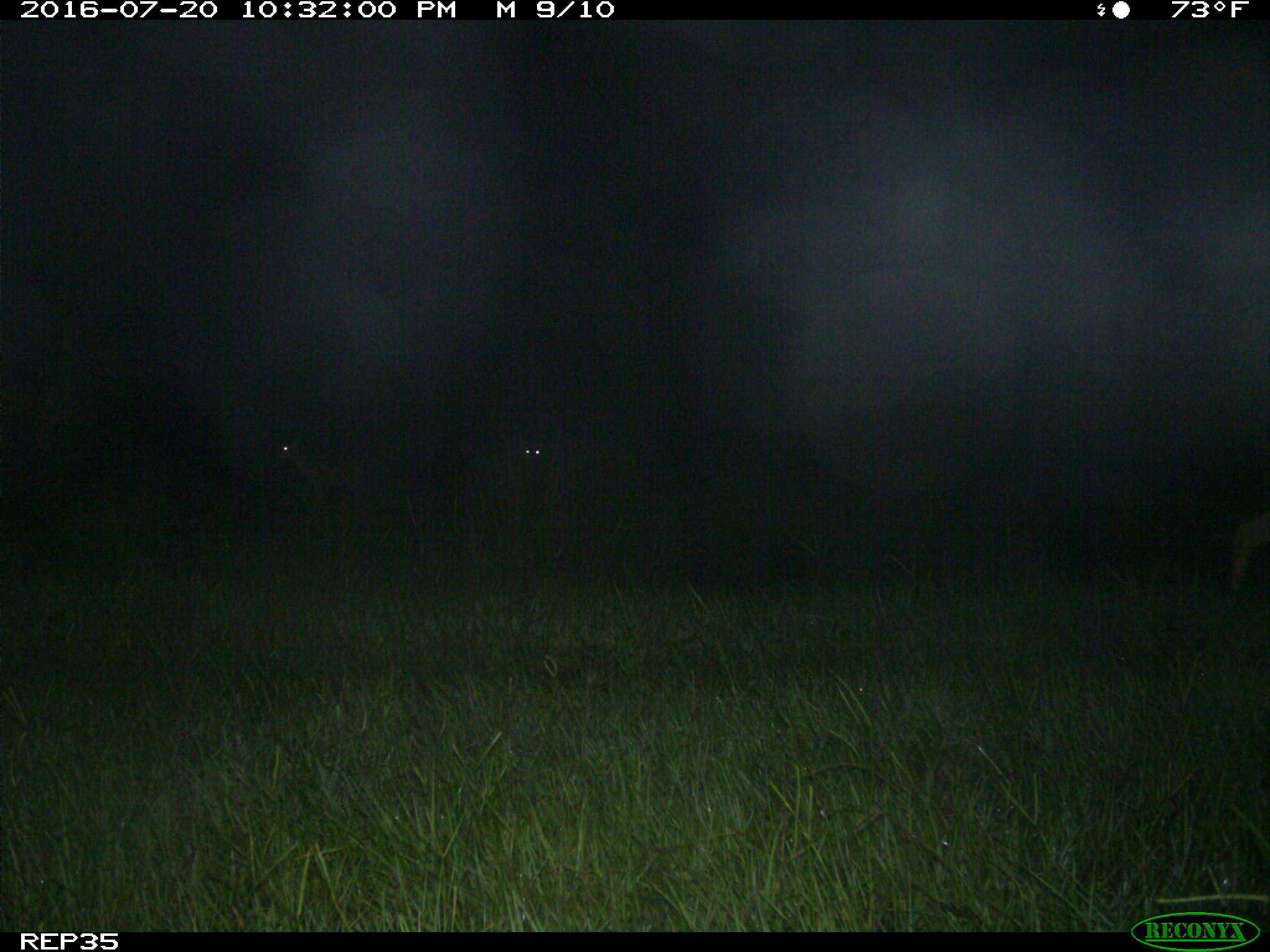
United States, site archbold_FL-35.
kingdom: Animalia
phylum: Chordata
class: Mammalia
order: Artiodactyla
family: Cervidae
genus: Odocoileus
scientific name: Odocoileus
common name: deer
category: unidentified deer